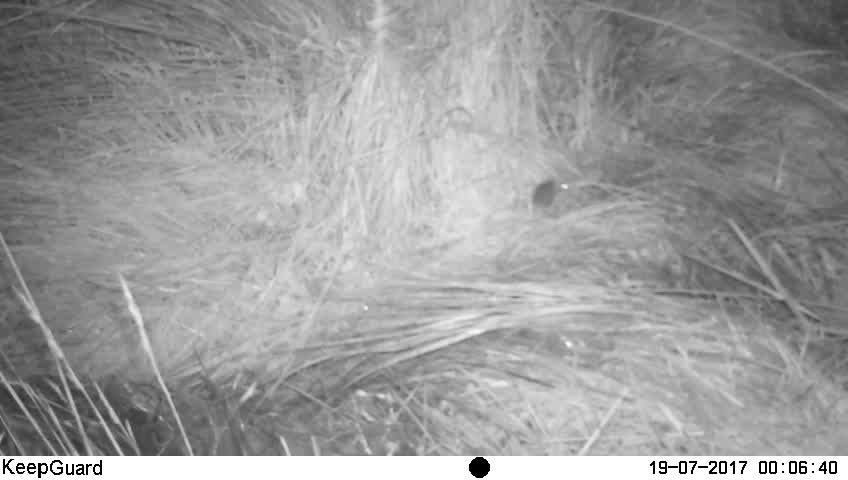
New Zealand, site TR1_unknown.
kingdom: Animalia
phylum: Chordata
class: Mammalia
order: Rodentia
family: Muridae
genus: Mus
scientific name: Mus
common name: mouse